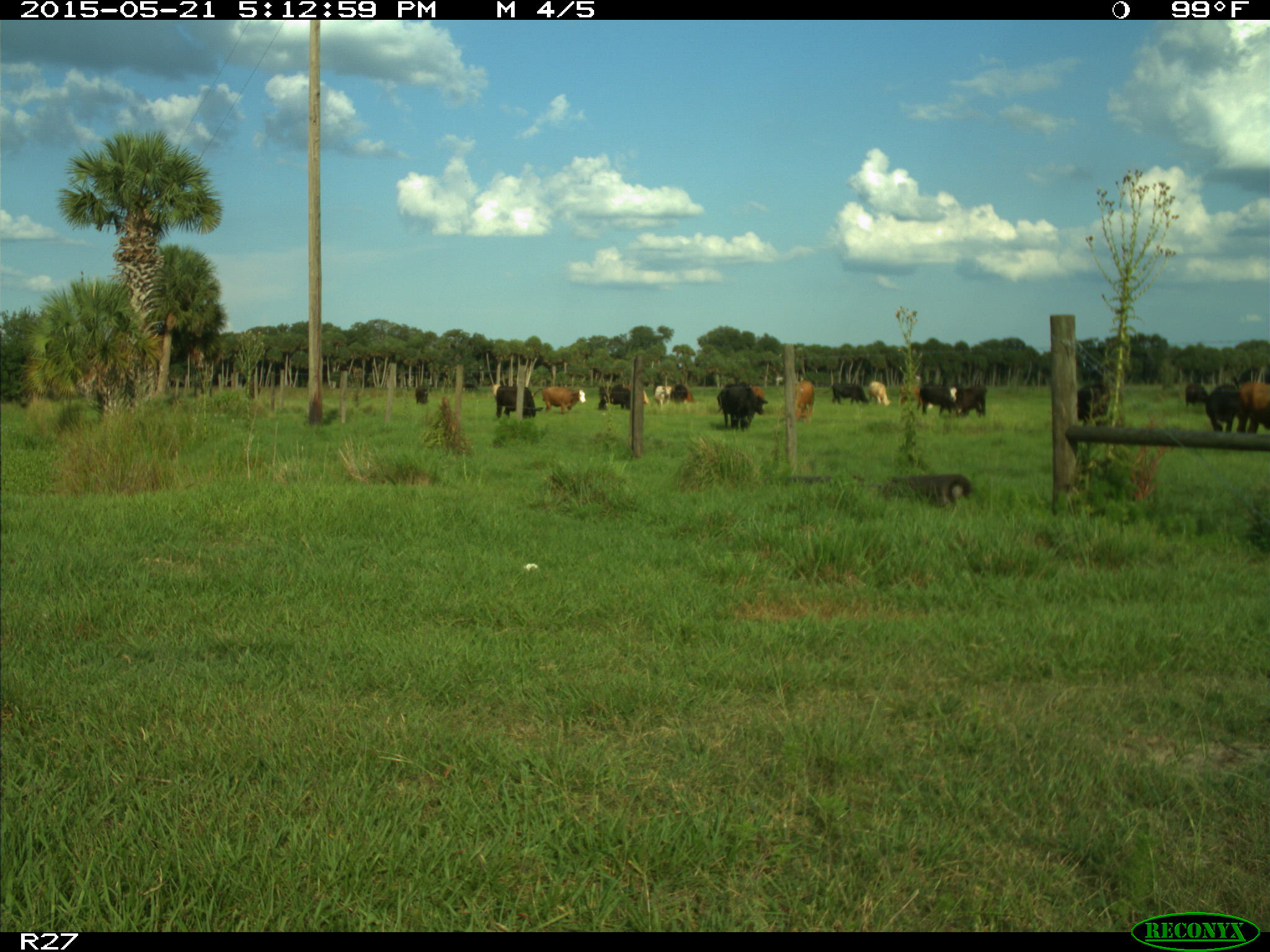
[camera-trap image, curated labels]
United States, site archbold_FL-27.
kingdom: Animalia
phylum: Chordata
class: Mammalia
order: Artiodactyla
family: Bovidae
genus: Bos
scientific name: Bos taurus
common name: domestic cow